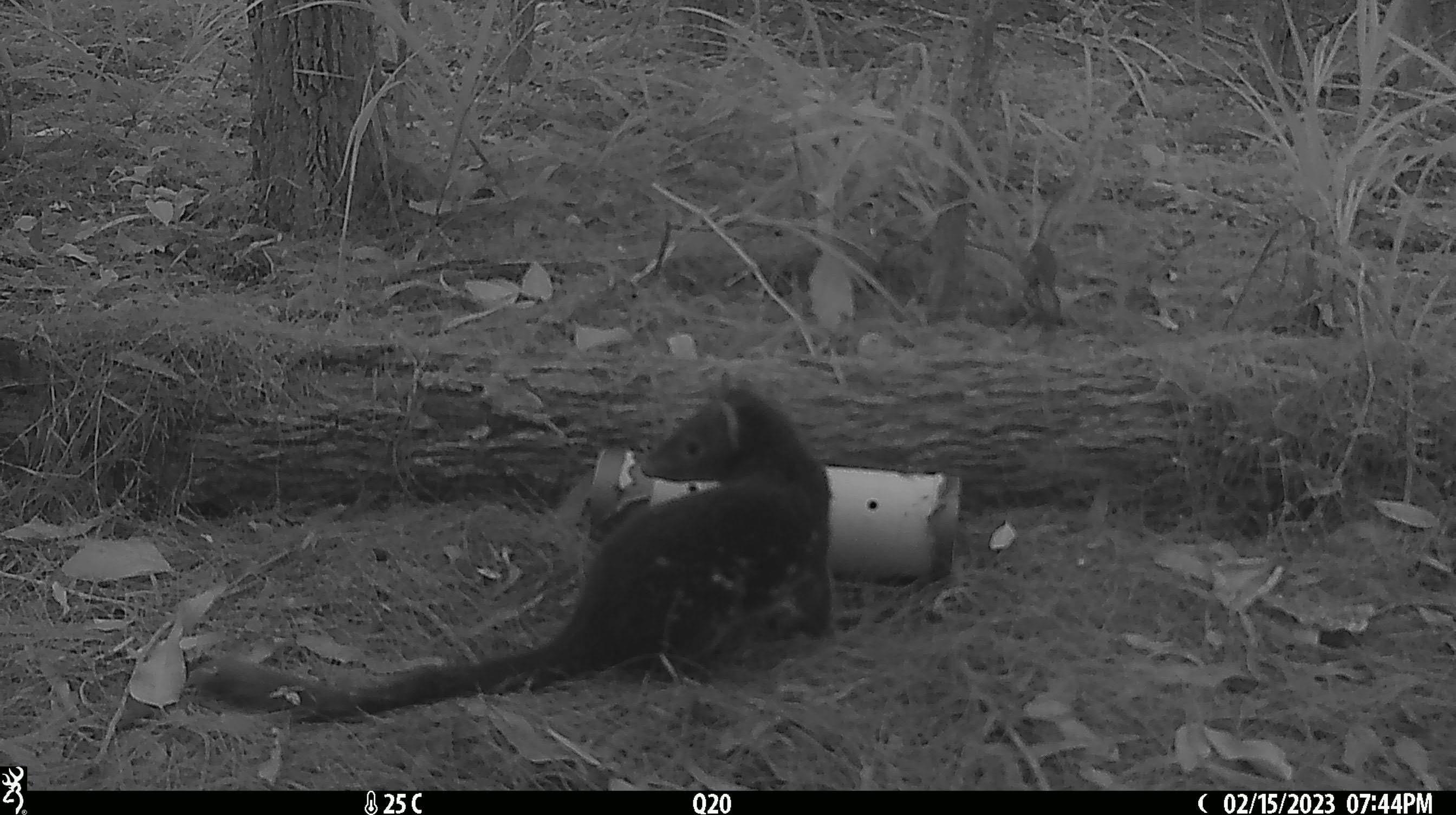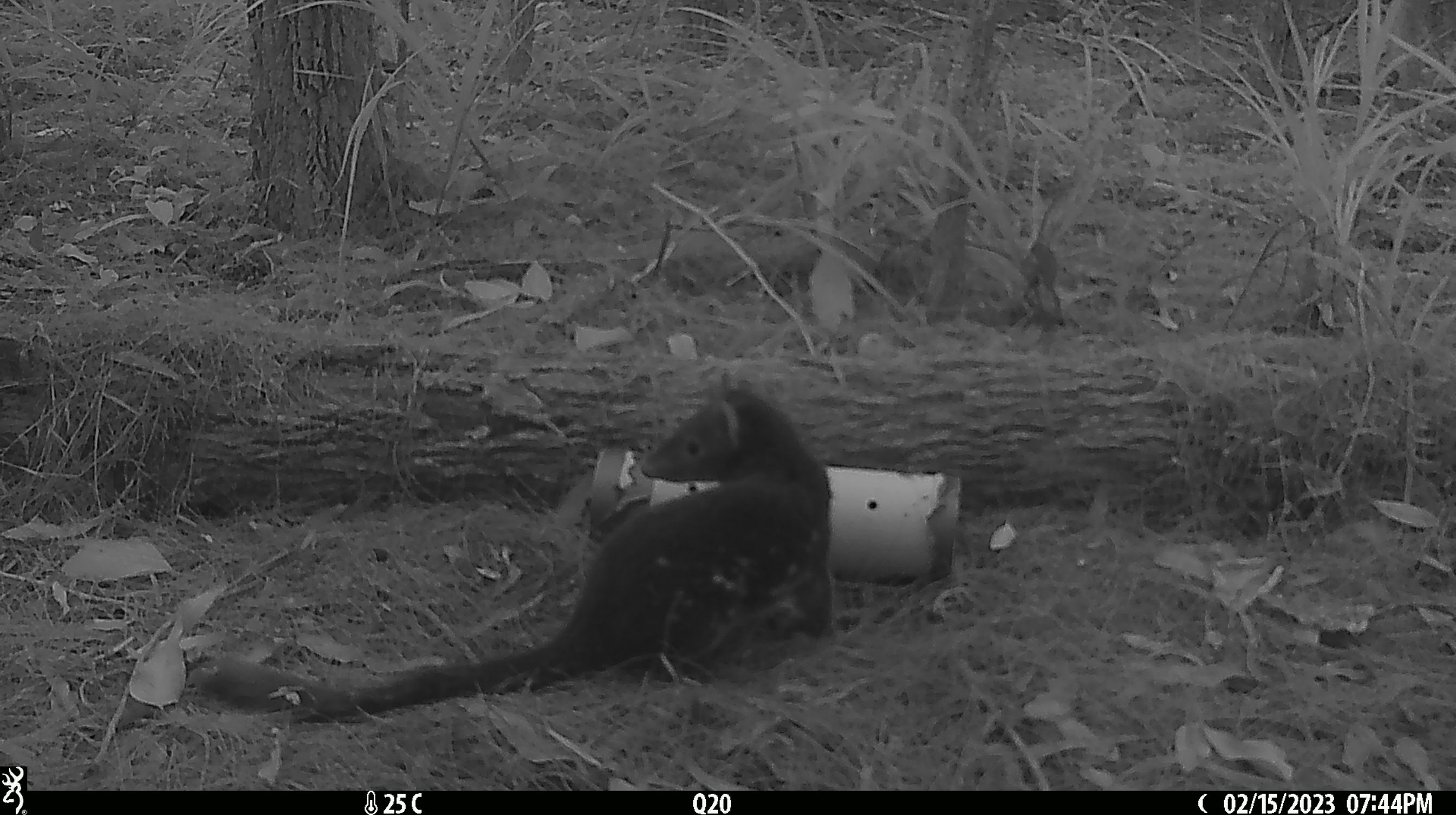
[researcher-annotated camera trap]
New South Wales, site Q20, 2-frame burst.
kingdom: Animalia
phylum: Chordata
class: Mammalia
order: Dasyuromorphia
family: Dasyuridae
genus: Dasyurus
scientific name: Dasyurus maculatus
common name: spotted-tailed quoll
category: quoll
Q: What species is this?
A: Quoll (spotted-tailed quoll) (Dasyurus maculatus).